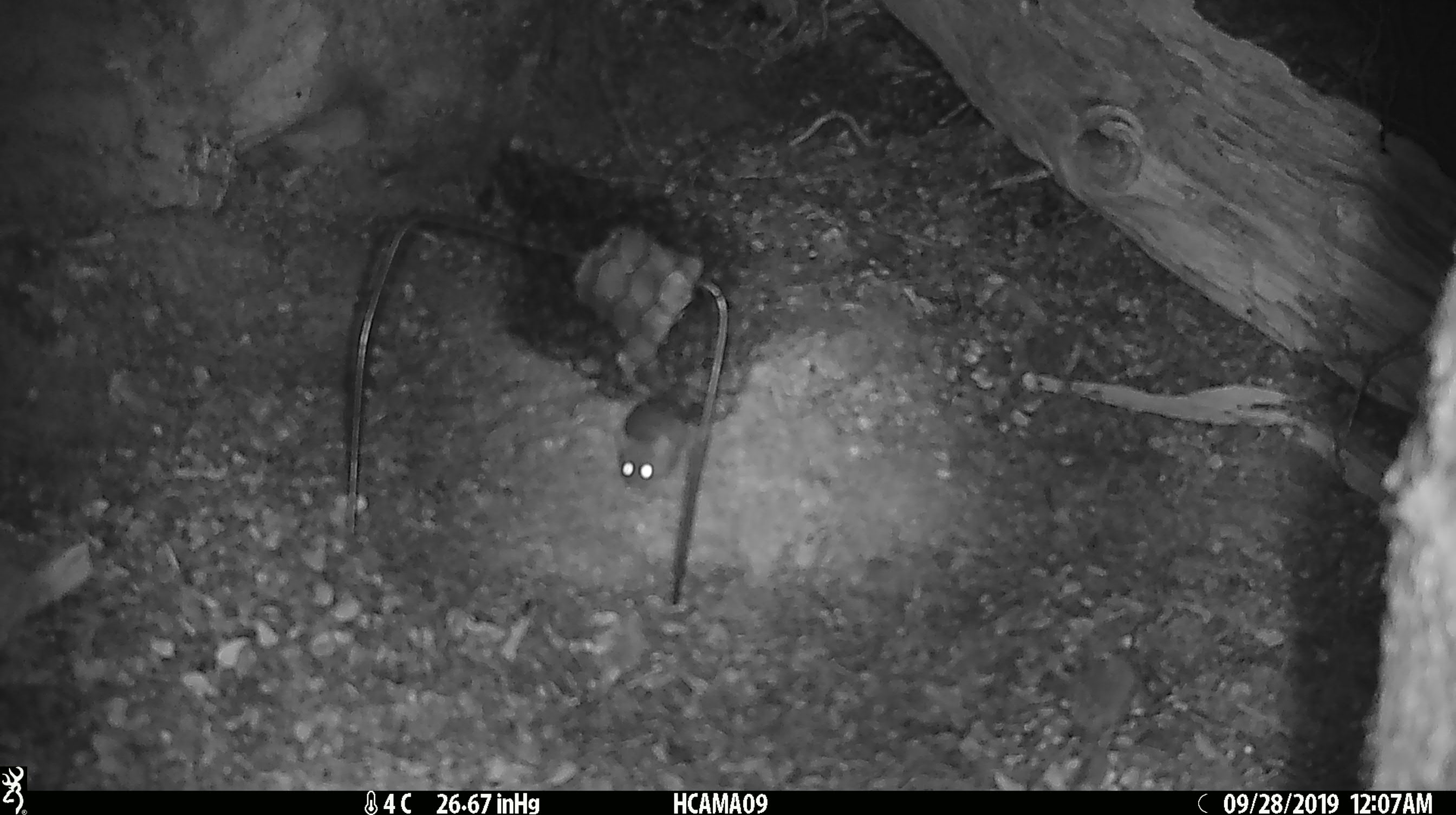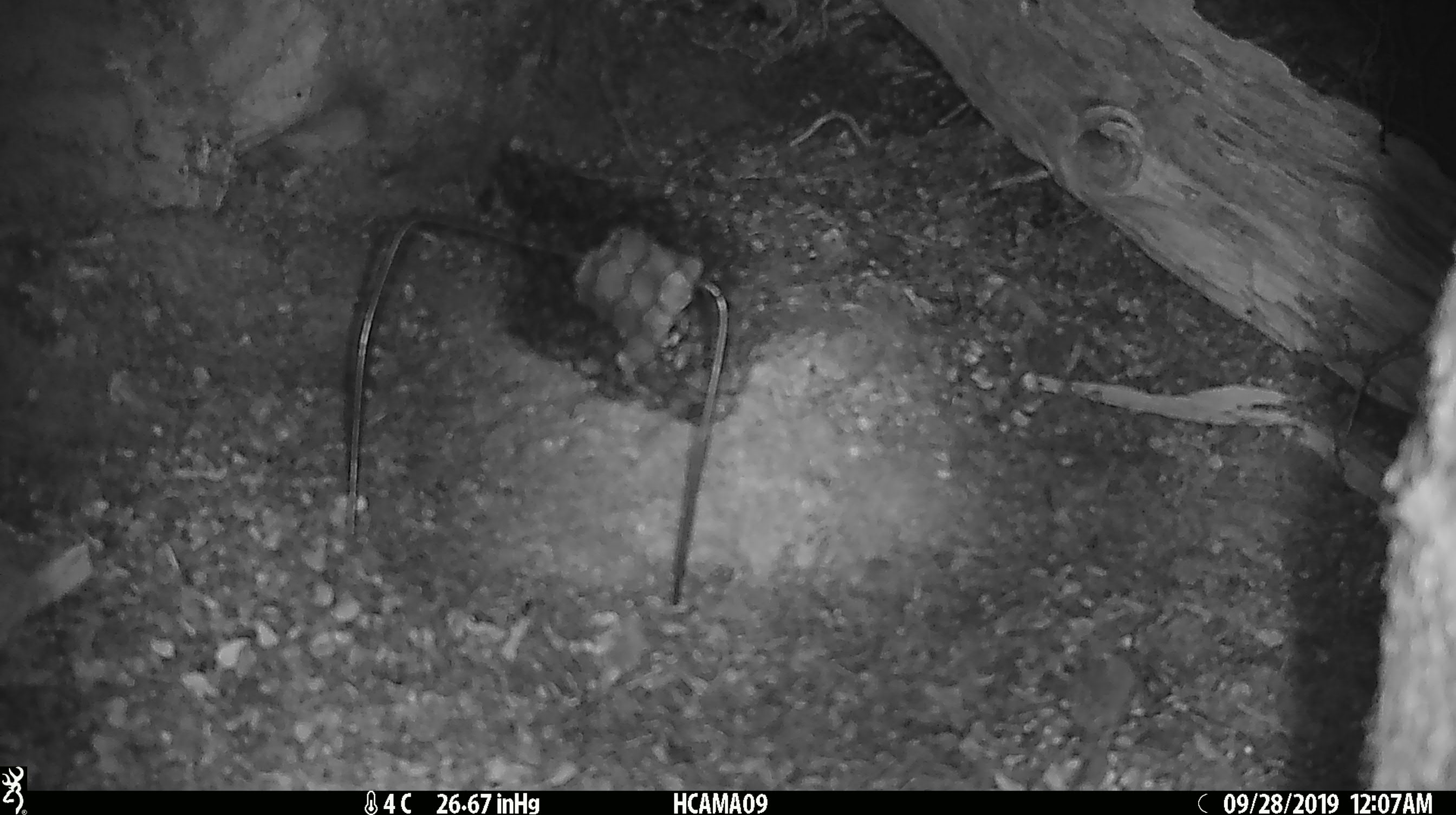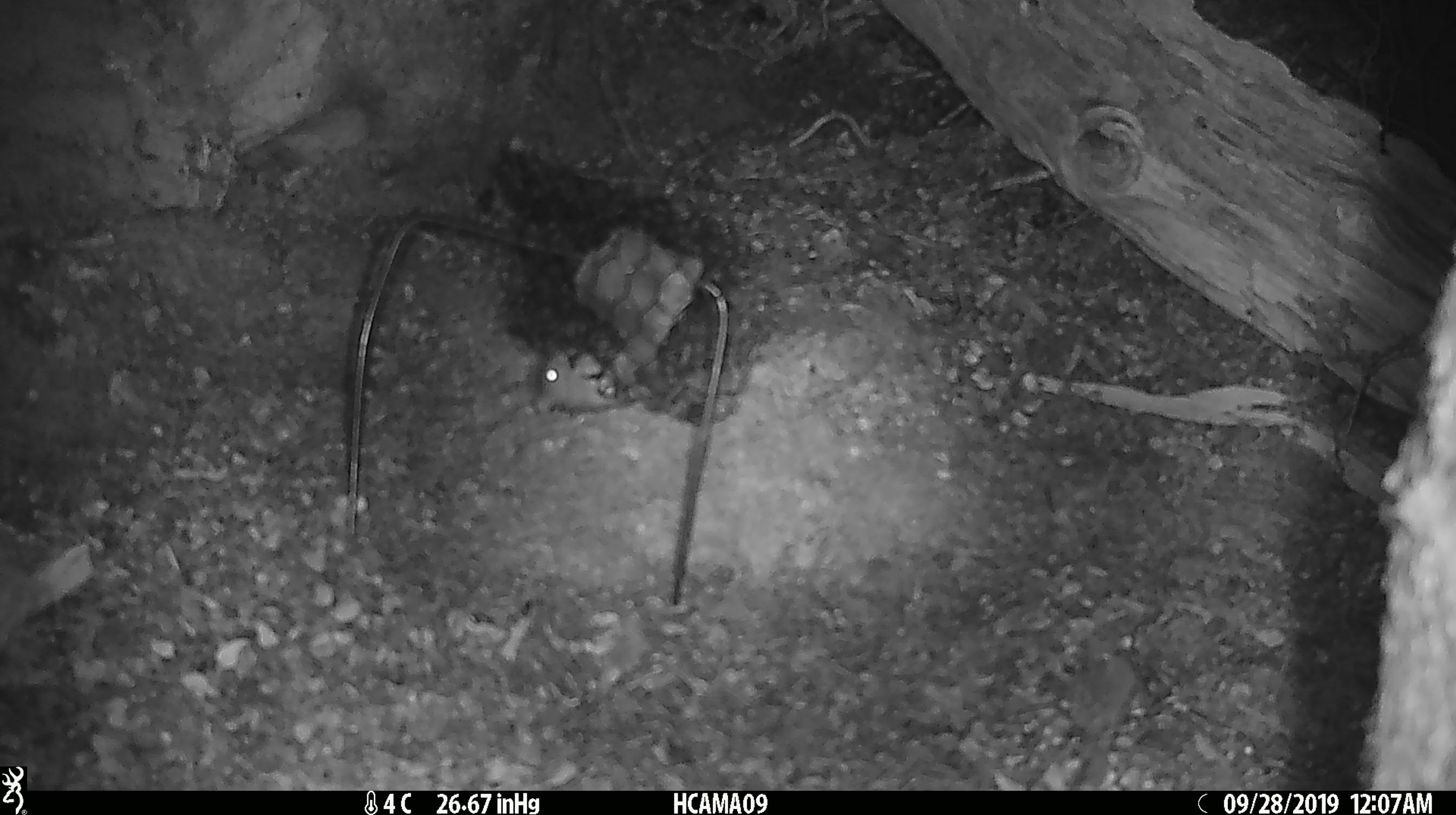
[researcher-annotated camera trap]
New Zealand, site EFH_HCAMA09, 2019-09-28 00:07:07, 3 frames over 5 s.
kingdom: Animalia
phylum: Chordata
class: Mammalia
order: Rodentia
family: Muridae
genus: Mus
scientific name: Mus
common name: mouse